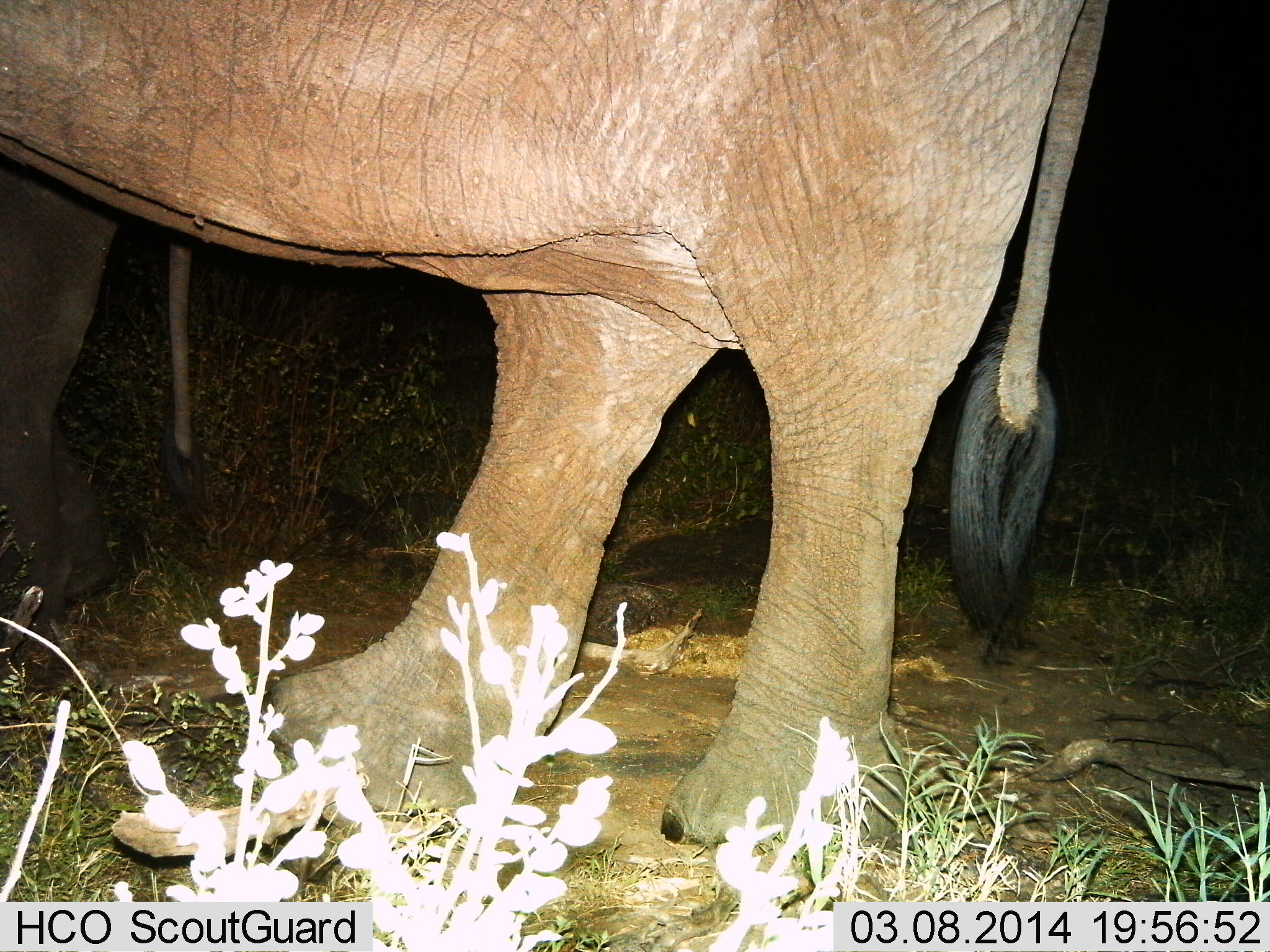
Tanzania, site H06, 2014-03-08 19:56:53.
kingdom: Animalia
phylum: Chordata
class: Mammalia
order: Proboscidea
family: Elephantidae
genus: Loxodonta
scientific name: Loxodonta africana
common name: african bush elephant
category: elephant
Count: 1.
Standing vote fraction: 60%.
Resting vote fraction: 0%.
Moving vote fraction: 40%.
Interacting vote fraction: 0%.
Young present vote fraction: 0%.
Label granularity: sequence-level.